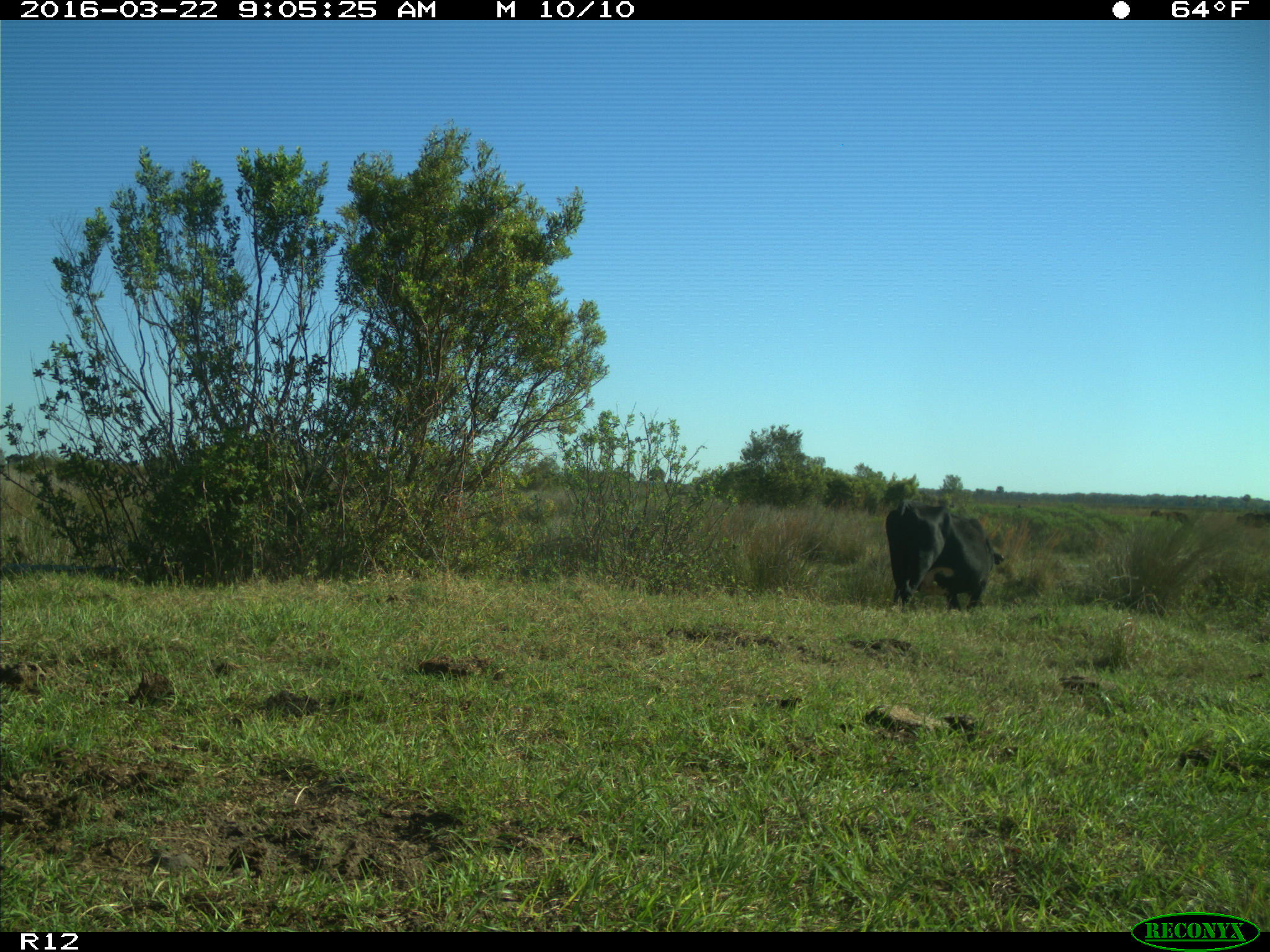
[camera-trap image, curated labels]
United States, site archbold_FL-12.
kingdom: Animalia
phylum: Chordata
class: Mammalia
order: Artiodactyla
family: Bovidae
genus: Bos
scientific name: Bos taurus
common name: domestic cow